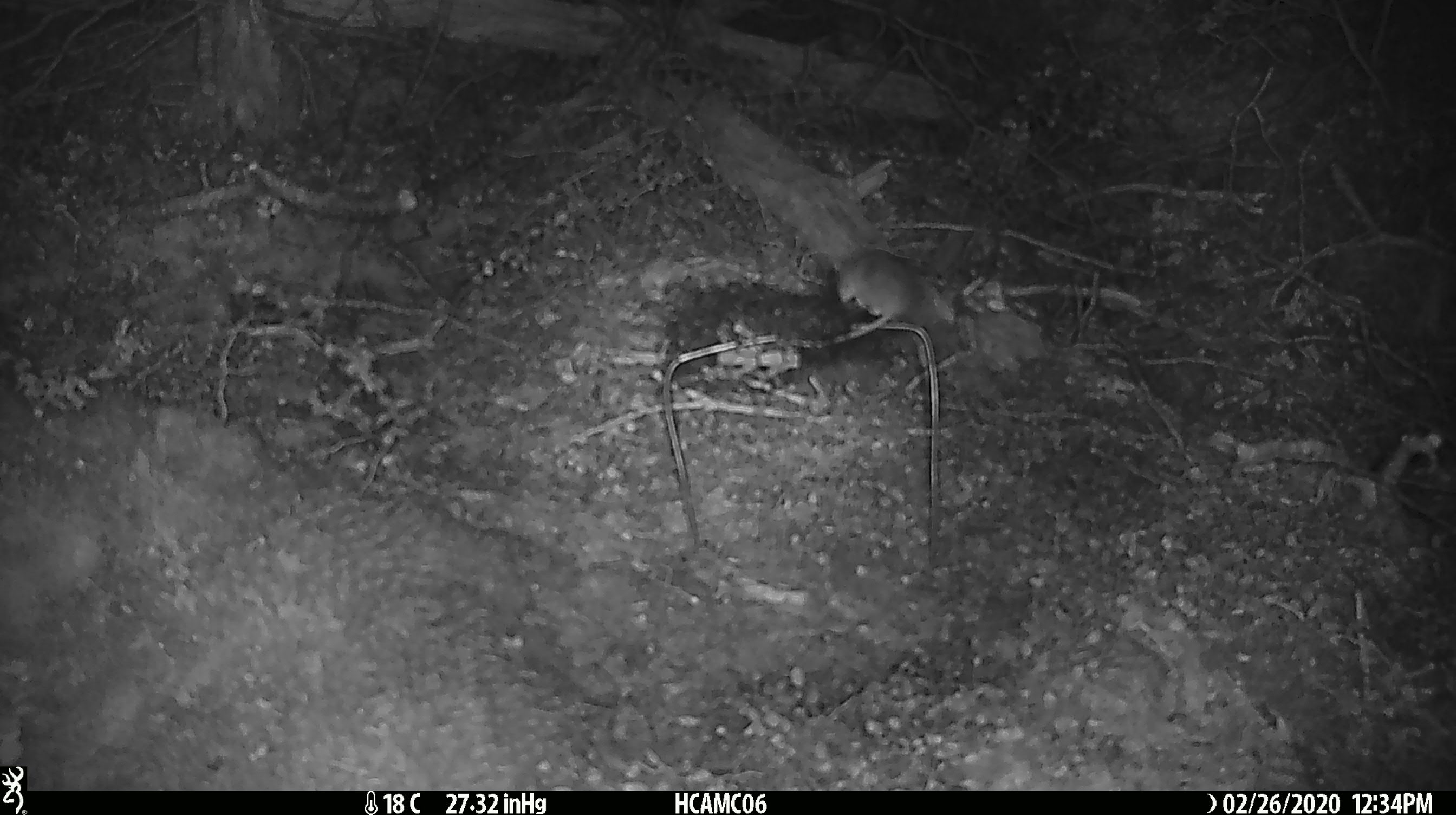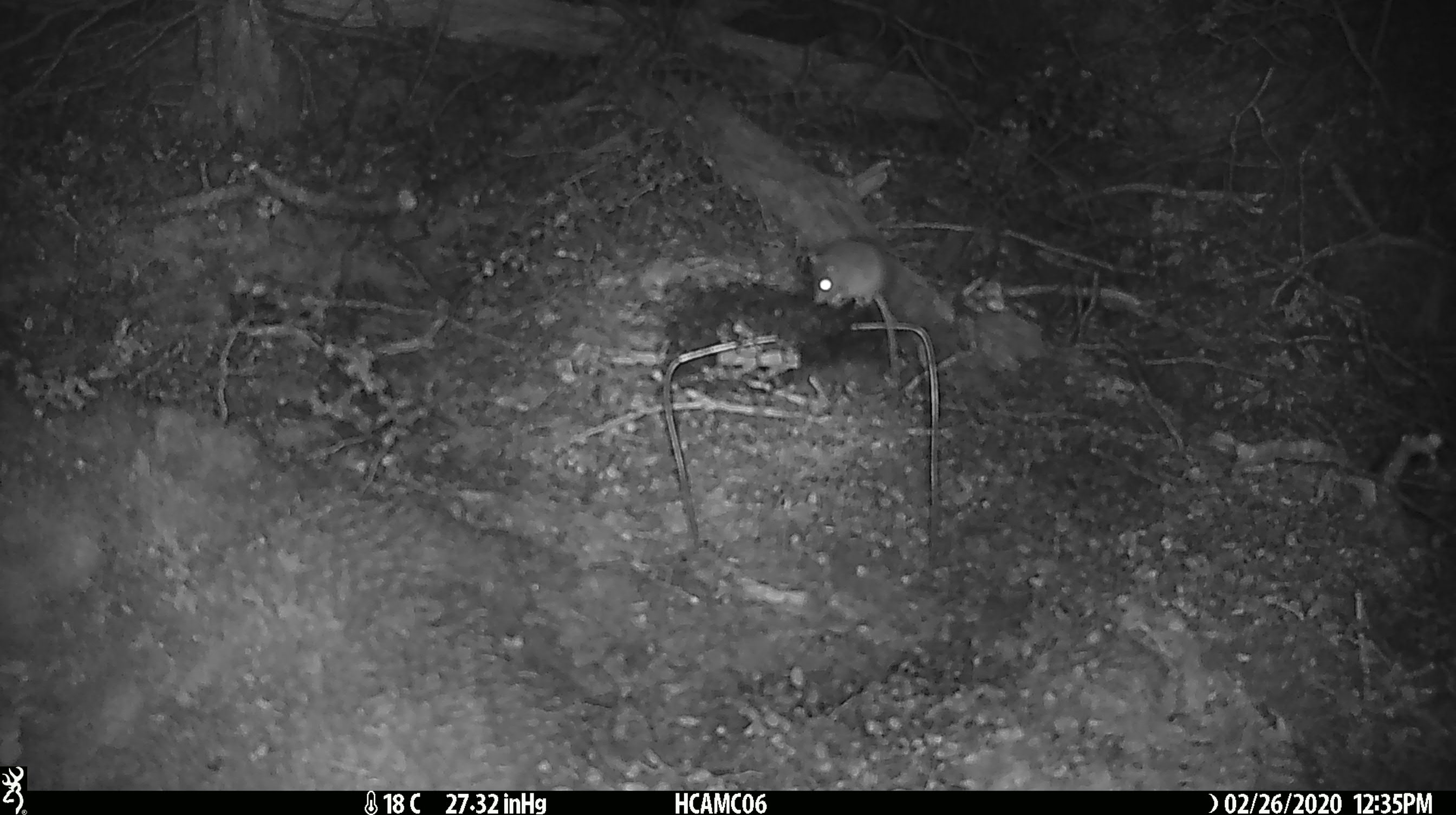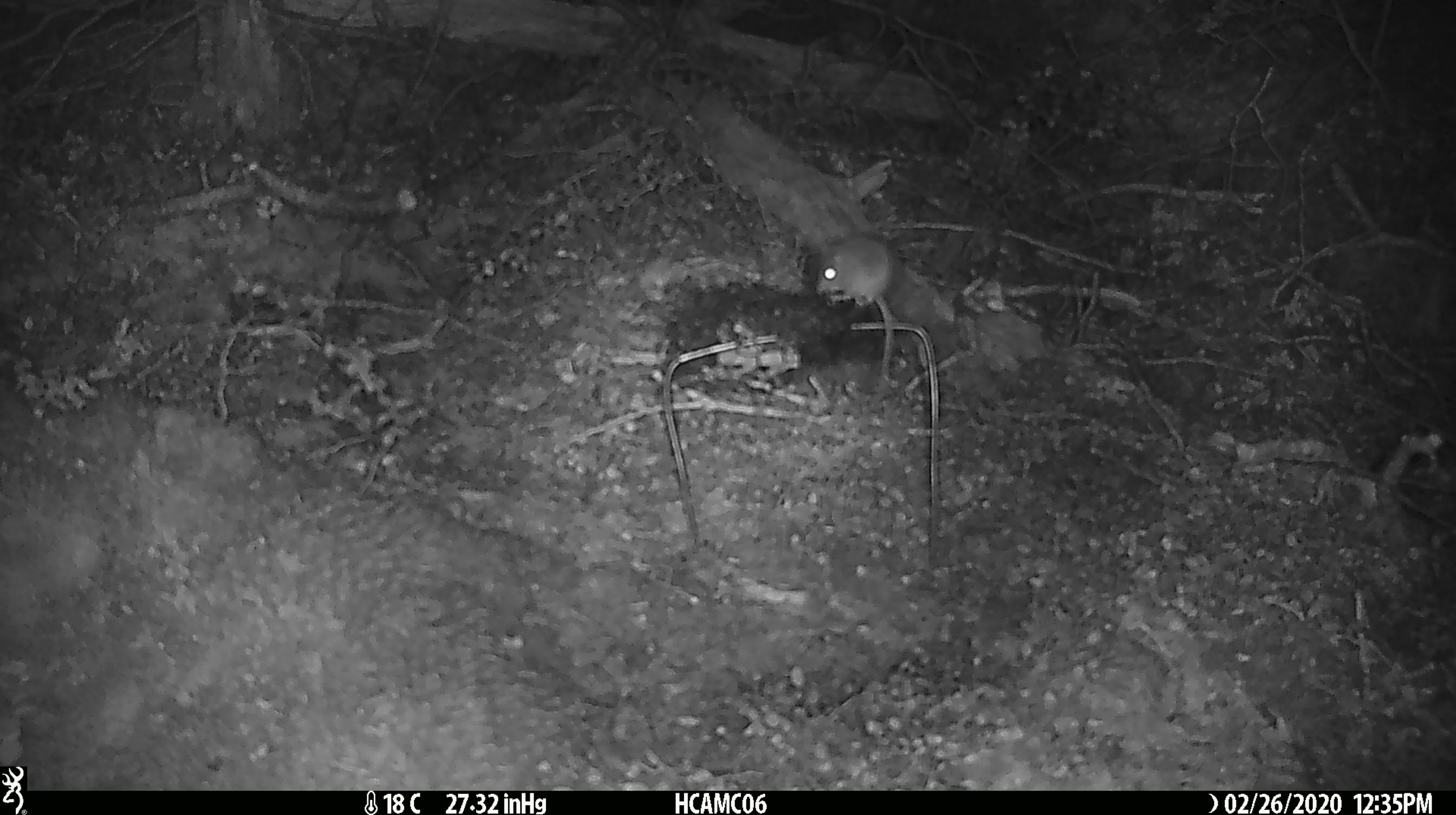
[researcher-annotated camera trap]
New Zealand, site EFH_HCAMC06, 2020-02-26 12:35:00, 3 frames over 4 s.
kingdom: Animalia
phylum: Chordata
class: Mammalia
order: Rodentia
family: Muridae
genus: Mus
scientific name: Mus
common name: mouse